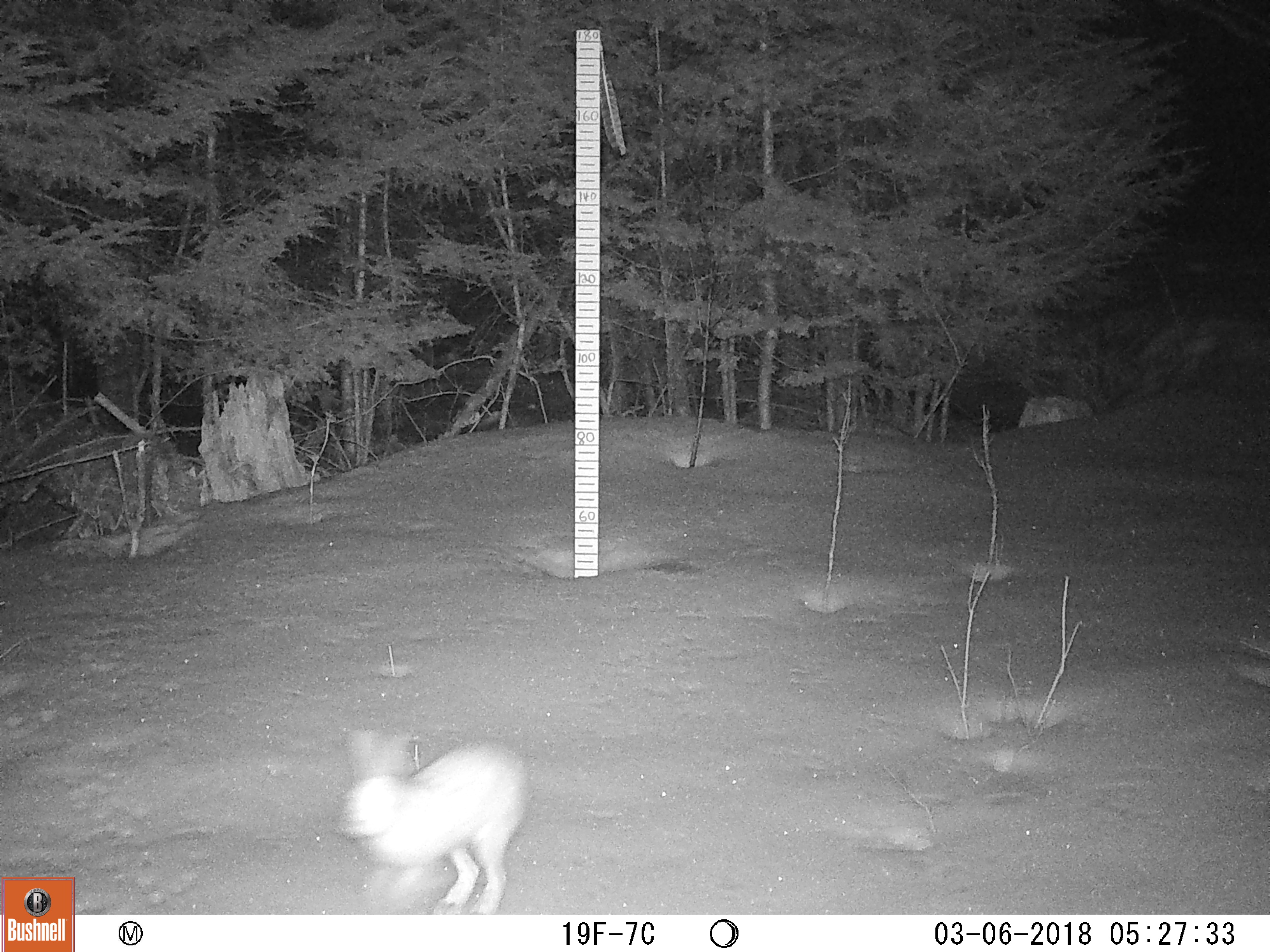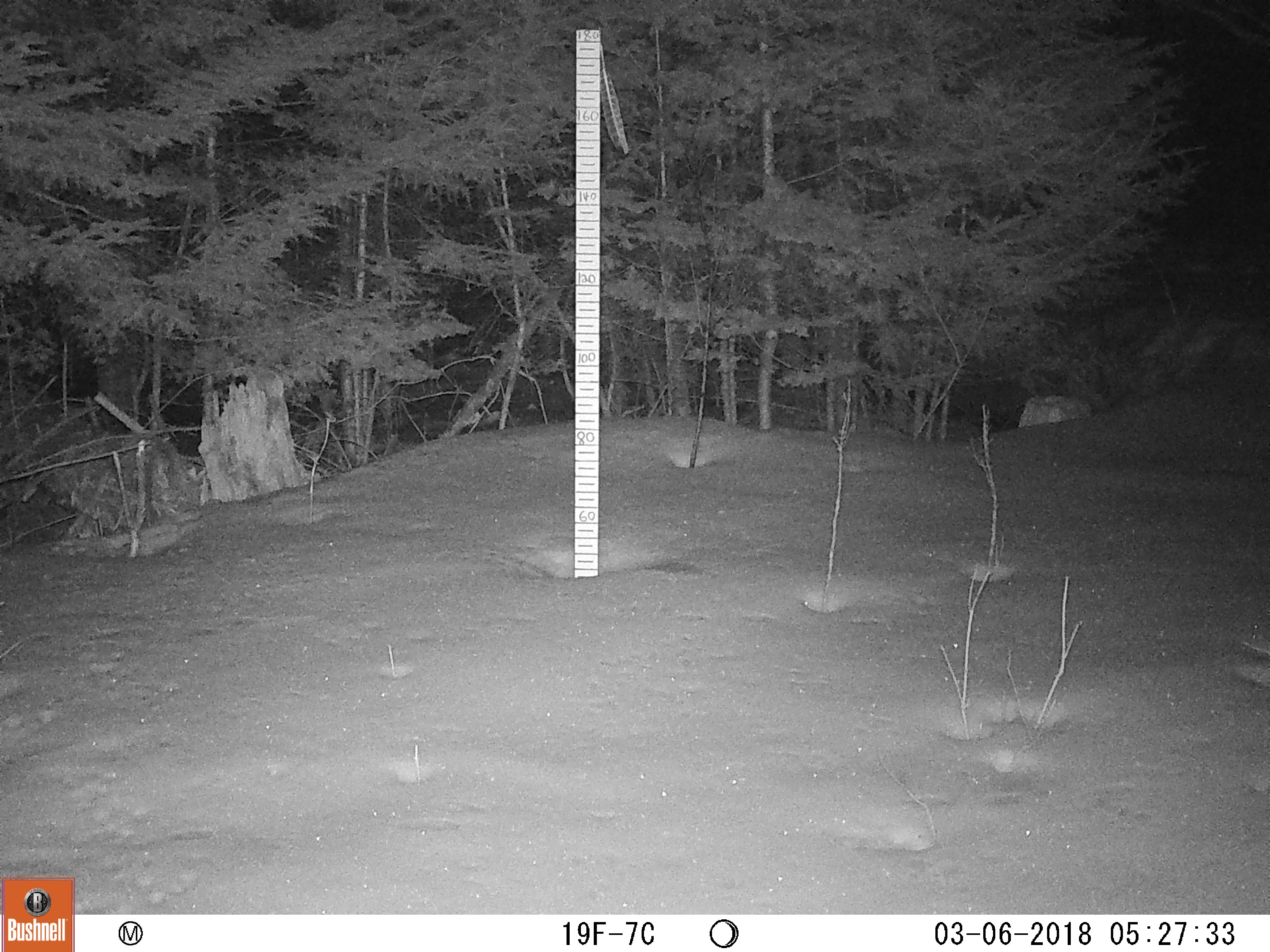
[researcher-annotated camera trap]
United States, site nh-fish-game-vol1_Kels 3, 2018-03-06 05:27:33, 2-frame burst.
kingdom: Animalia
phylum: Chordata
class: Mammalia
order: Lagomorpha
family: Leporidae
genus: Lepus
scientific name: Lepus americanus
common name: snowshoe hare